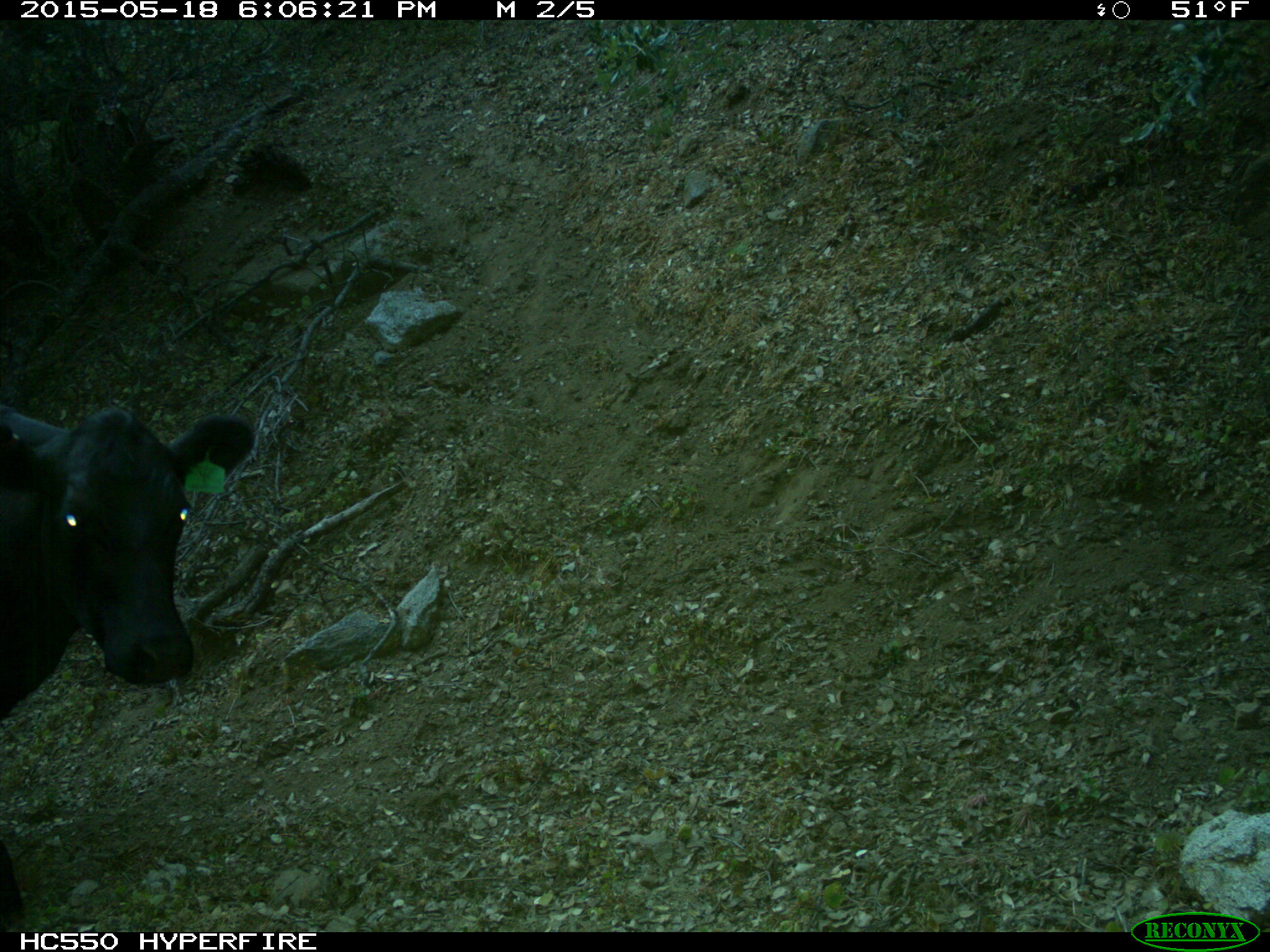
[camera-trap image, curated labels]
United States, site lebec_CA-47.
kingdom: Animalia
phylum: Chordata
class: Mammalia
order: Artiodactyla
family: Bovidae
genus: Bos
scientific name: Bos taurus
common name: domestic cow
Bos taurus (domestic cow).